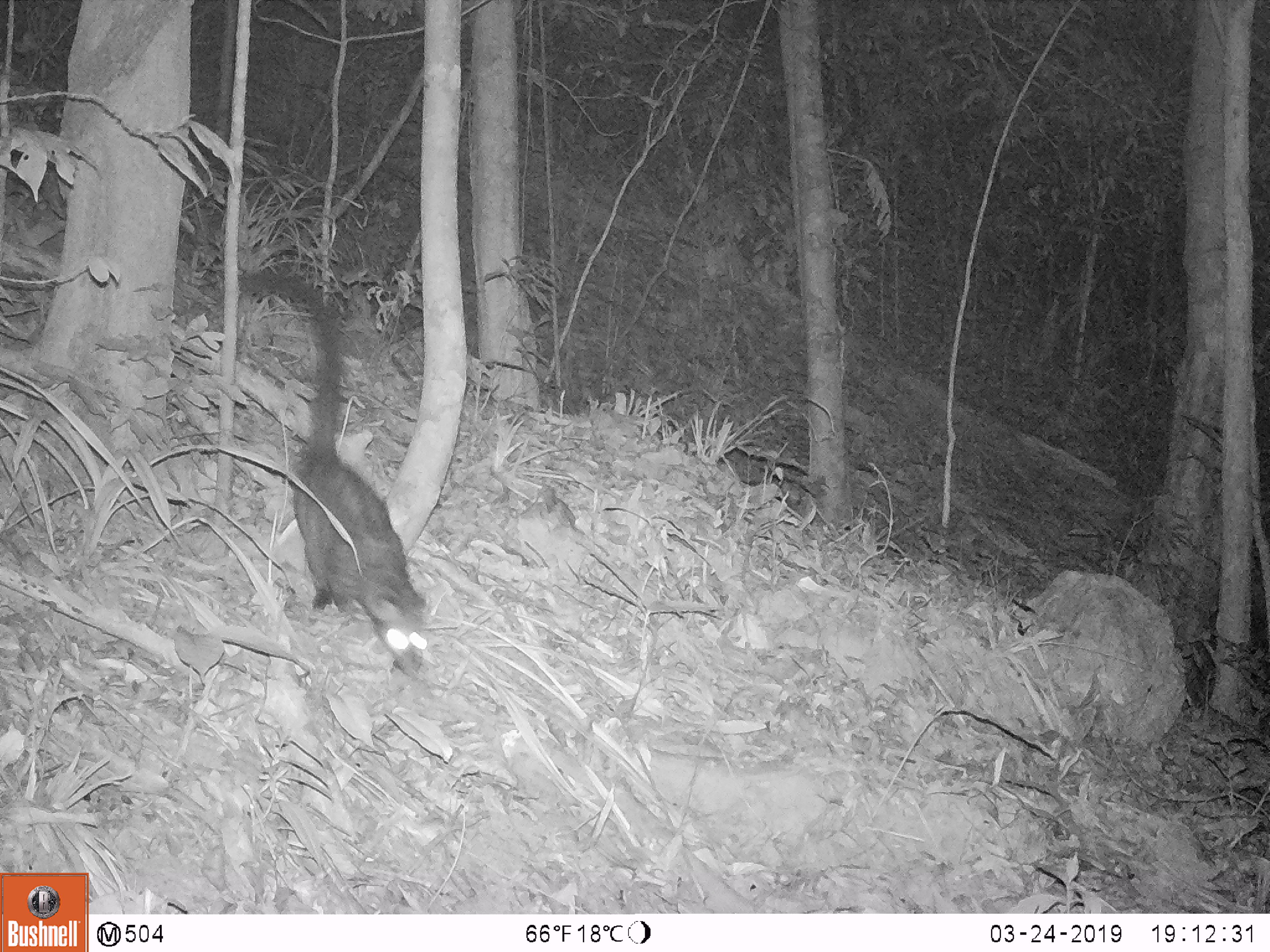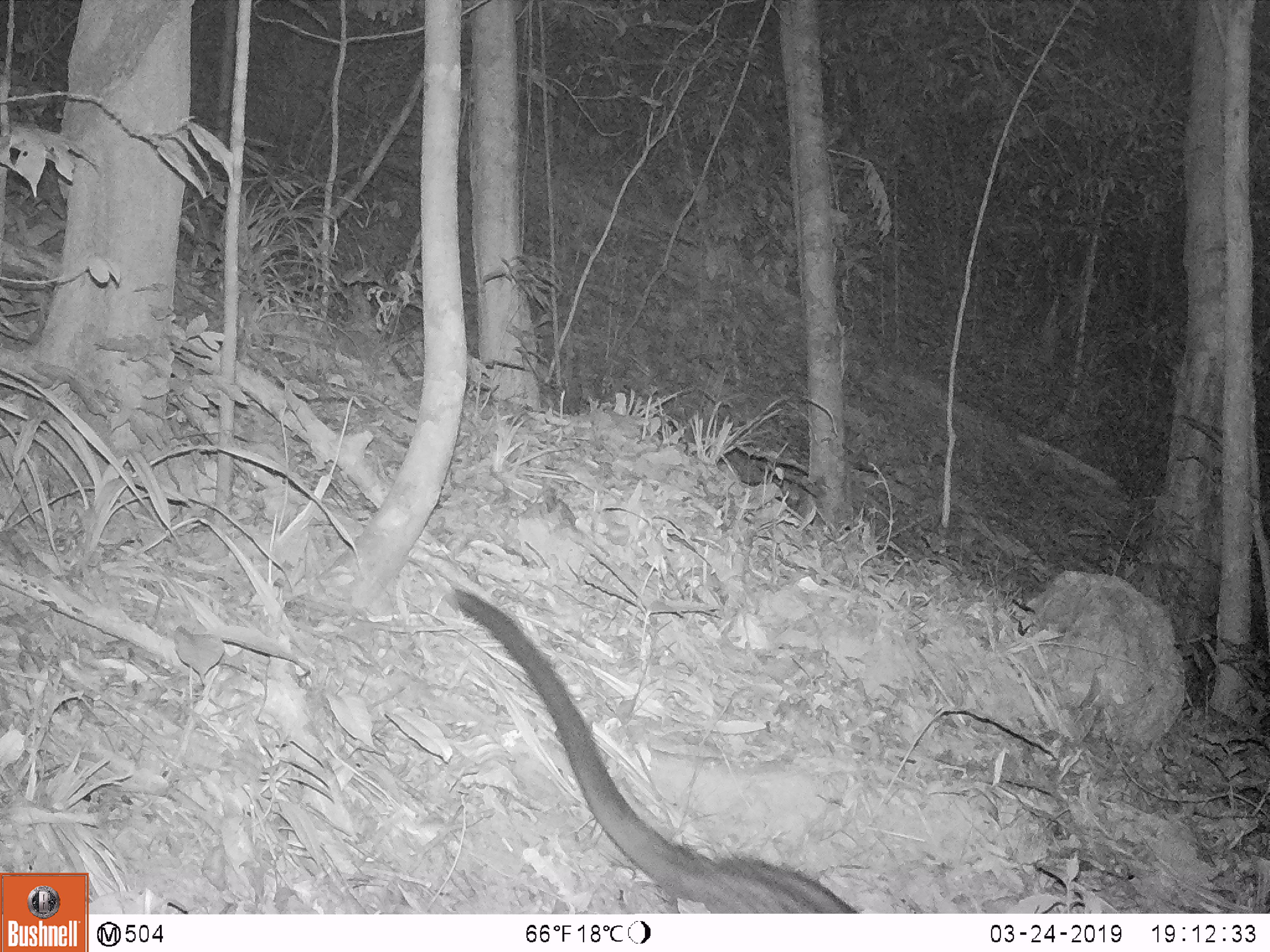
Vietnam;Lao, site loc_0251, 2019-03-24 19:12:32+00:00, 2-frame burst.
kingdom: Animalia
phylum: Chordata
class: Mammalia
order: Carnivora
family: Viverridae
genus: Paradoxurus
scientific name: Paradoxurus hermaphroditus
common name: common palm civet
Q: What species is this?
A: Common palm civet (Paradoxurus hermaphroditus).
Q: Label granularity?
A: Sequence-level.